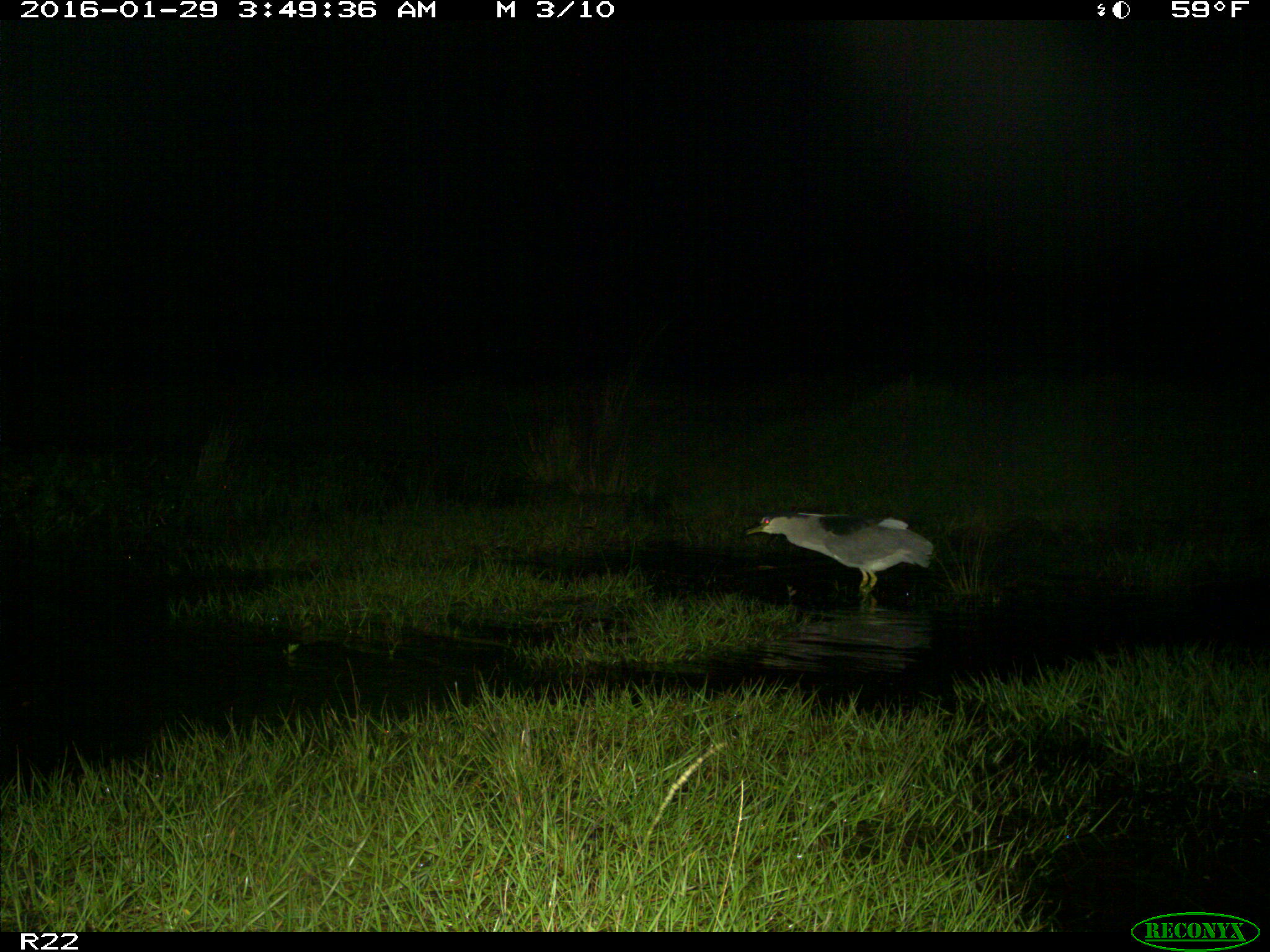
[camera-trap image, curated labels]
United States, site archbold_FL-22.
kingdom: Animalia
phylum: Chordata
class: Aves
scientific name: Aves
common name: birds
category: unidentified bird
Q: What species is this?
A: Unidentified bird (birds) (Aves).